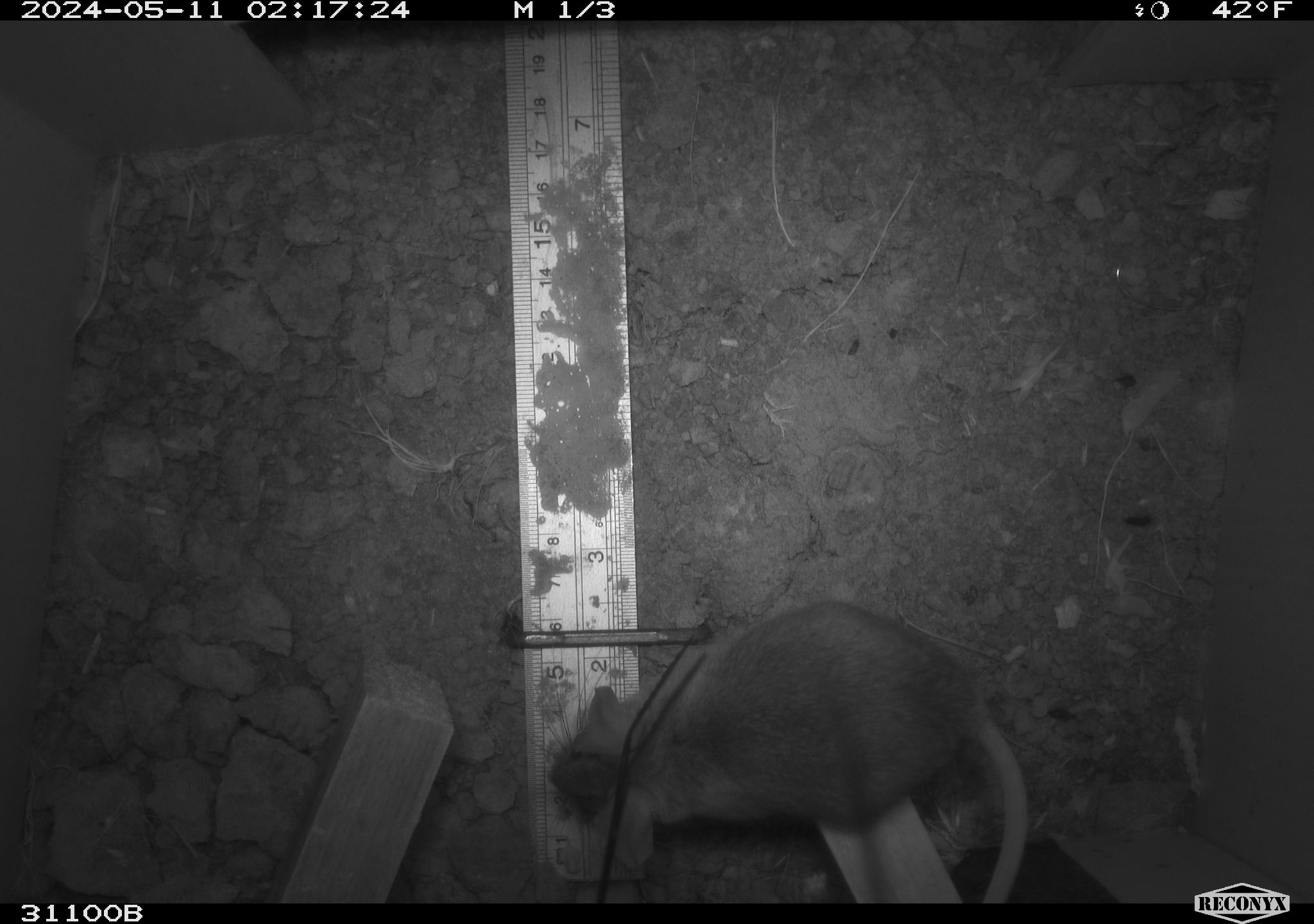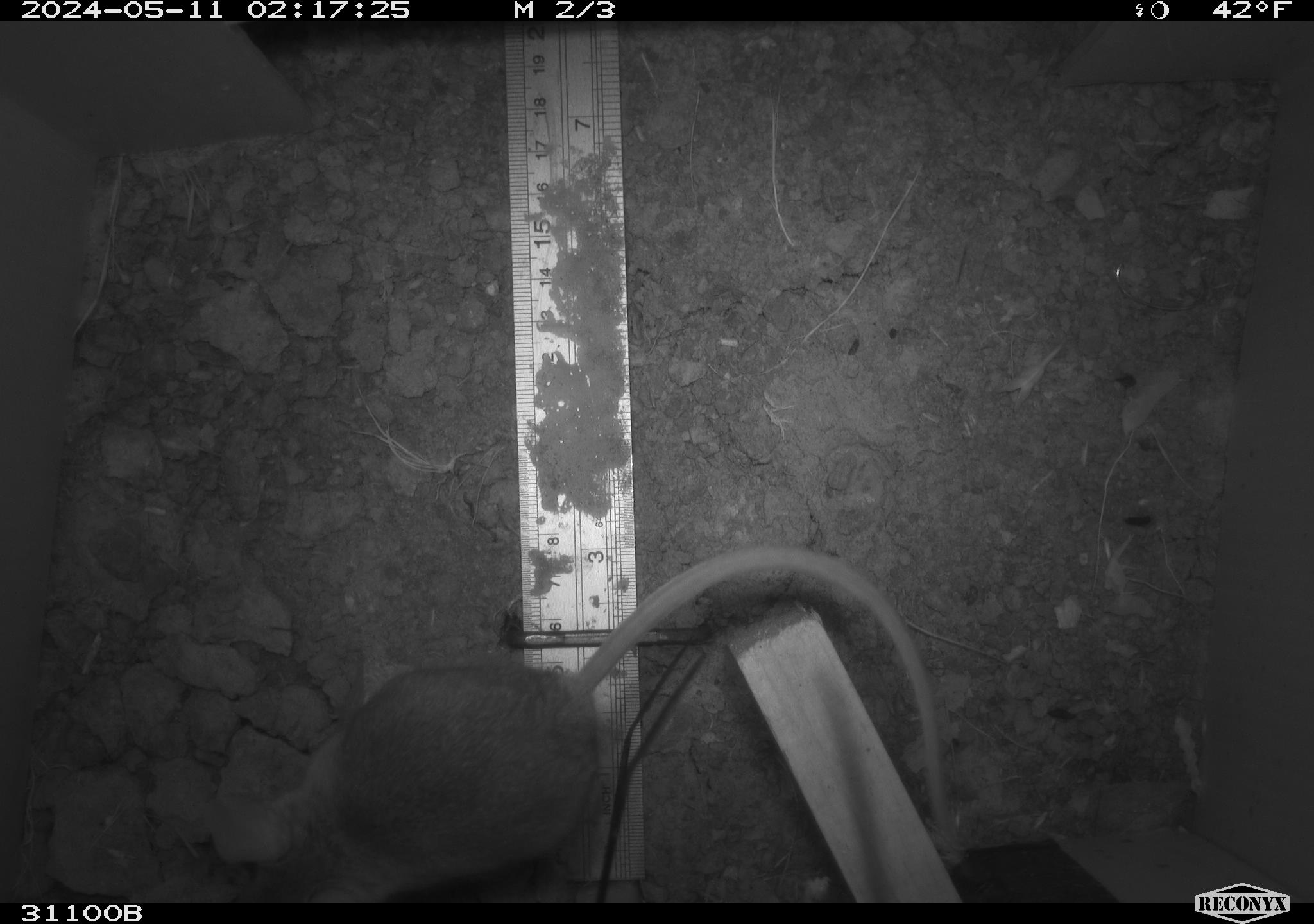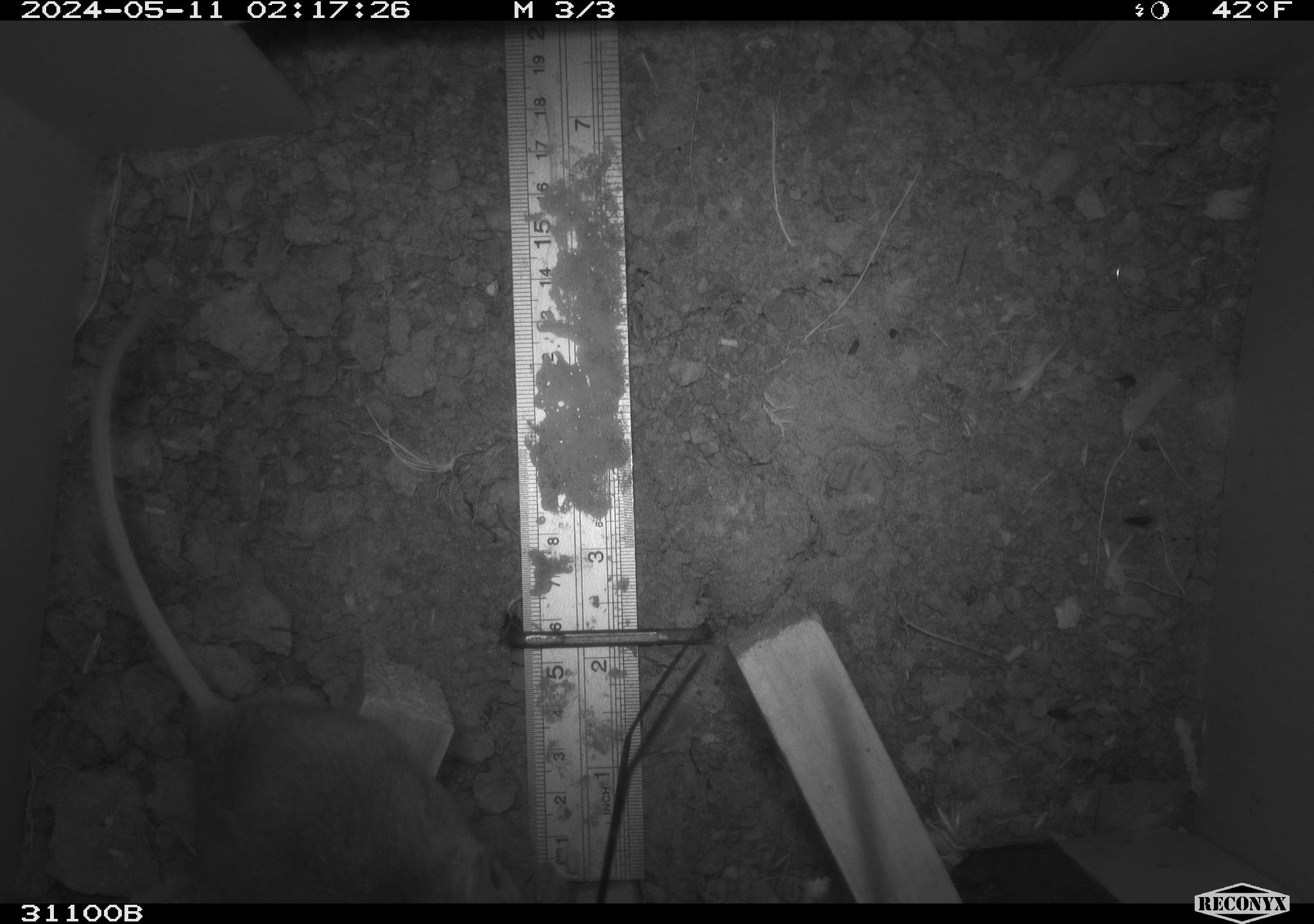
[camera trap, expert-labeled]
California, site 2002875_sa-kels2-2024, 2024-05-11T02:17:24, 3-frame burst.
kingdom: Animalia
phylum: Chordata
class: Mammalia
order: Rodentia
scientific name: Rodentia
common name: rodent